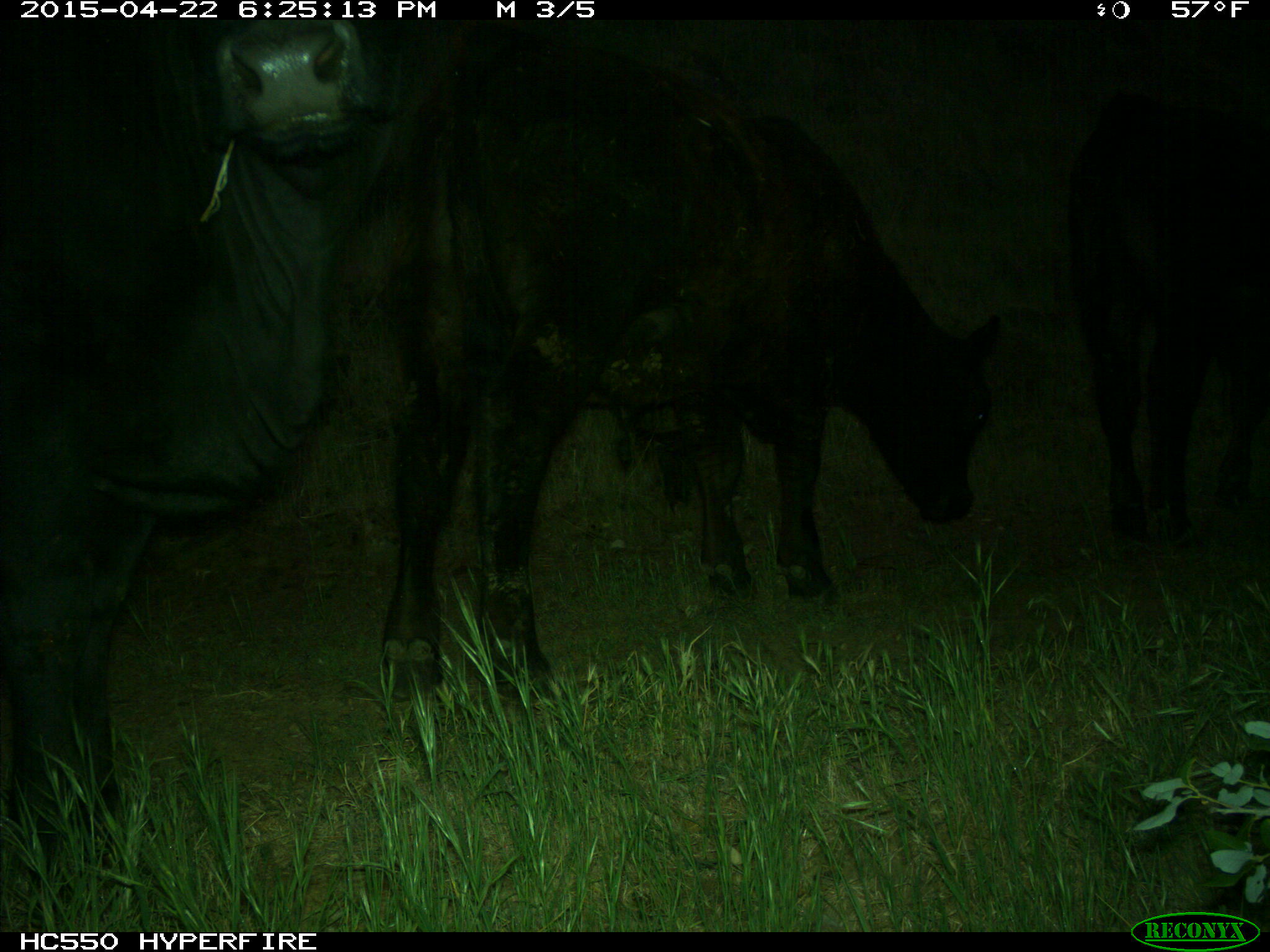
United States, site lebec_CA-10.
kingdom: Animalia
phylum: Chordata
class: Mammalia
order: Artiodactyla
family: Bovidae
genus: Bos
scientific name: Bos taurus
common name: domestic cow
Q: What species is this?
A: Bos taurus (domestic cow).